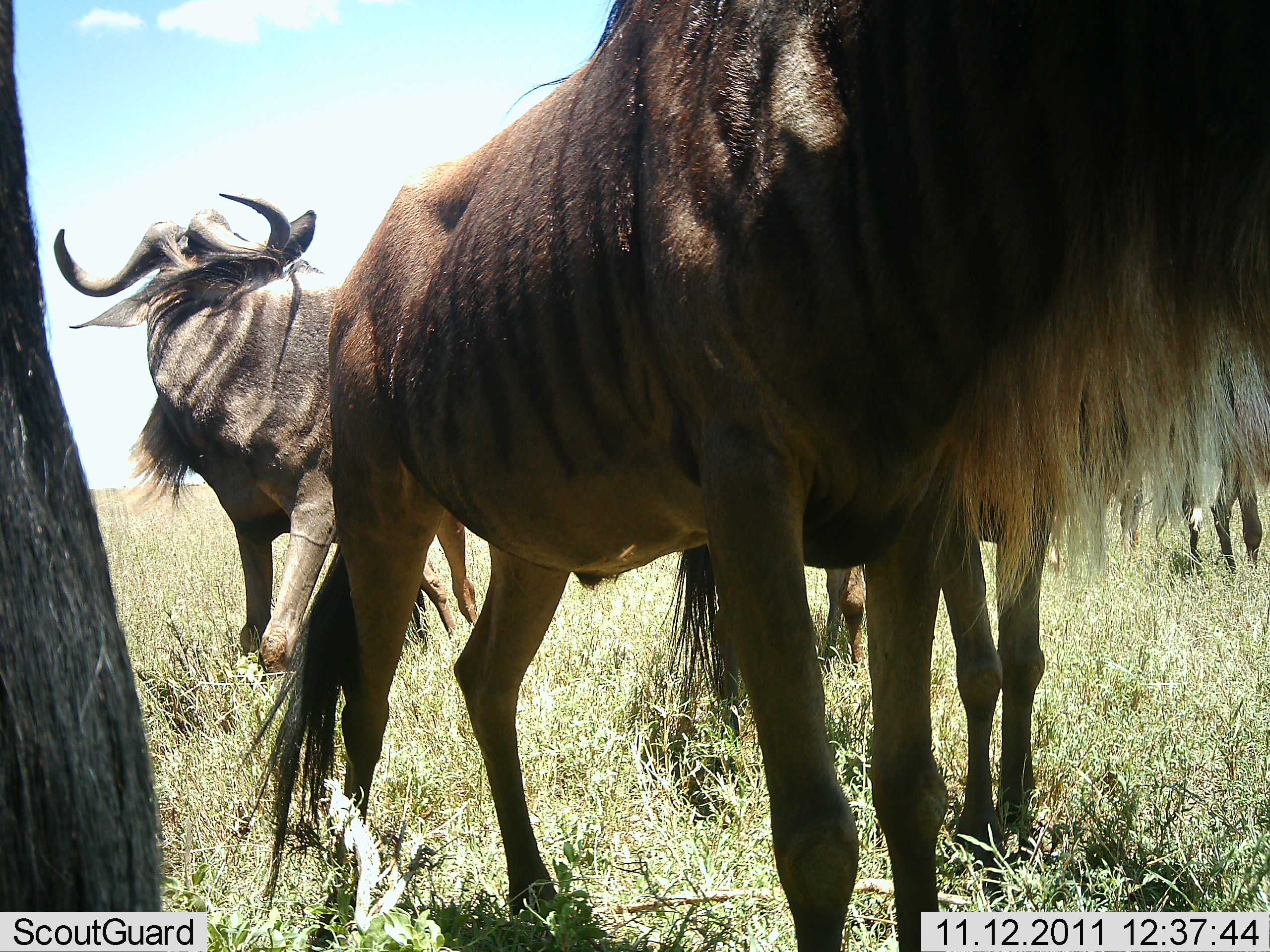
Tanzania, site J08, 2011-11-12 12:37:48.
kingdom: Animalia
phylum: Chordata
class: Mammalia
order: Artiodactyla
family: Bovidae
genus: Connochaetes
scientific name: Connochaetes taurinus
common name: blue wildebeest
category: wildebeest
Wildebeest (blue wildebeest) (Connochaetes taurinus), count 4. Behavior (volunteer vote fractions): standing 100%, resting 7%, moving 7%, interacting 0%. Young present (vote fraction): 0%. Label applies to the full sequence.